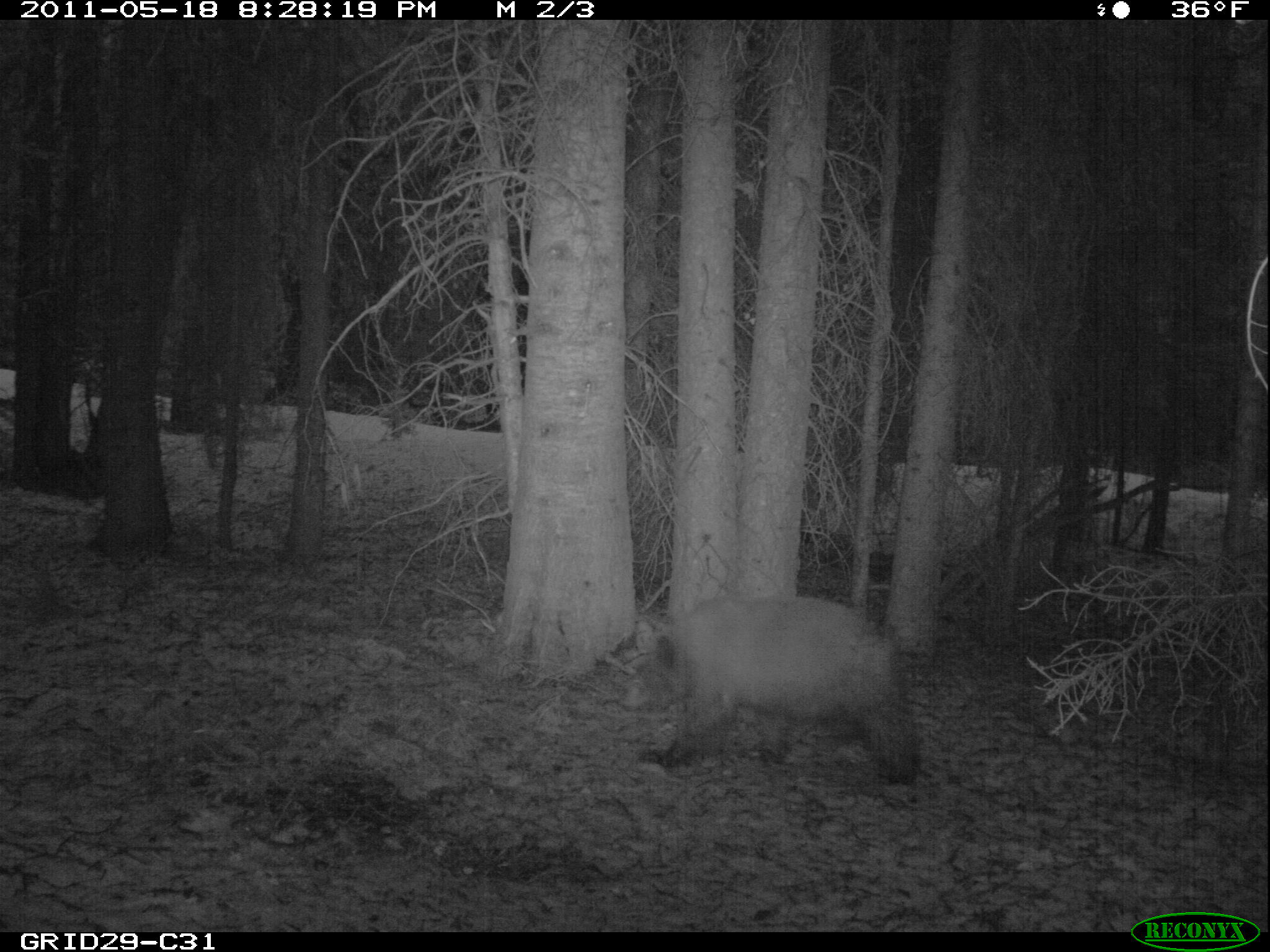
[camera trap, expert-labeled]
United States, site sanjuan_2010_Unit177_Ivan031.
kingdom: Animalia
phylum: Chordata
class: Mammalia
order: Carnivora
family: Ursidae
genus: Ursus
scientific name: Ursus americanus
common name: american black bear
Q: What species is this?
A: Ursus americanus (american black bear).